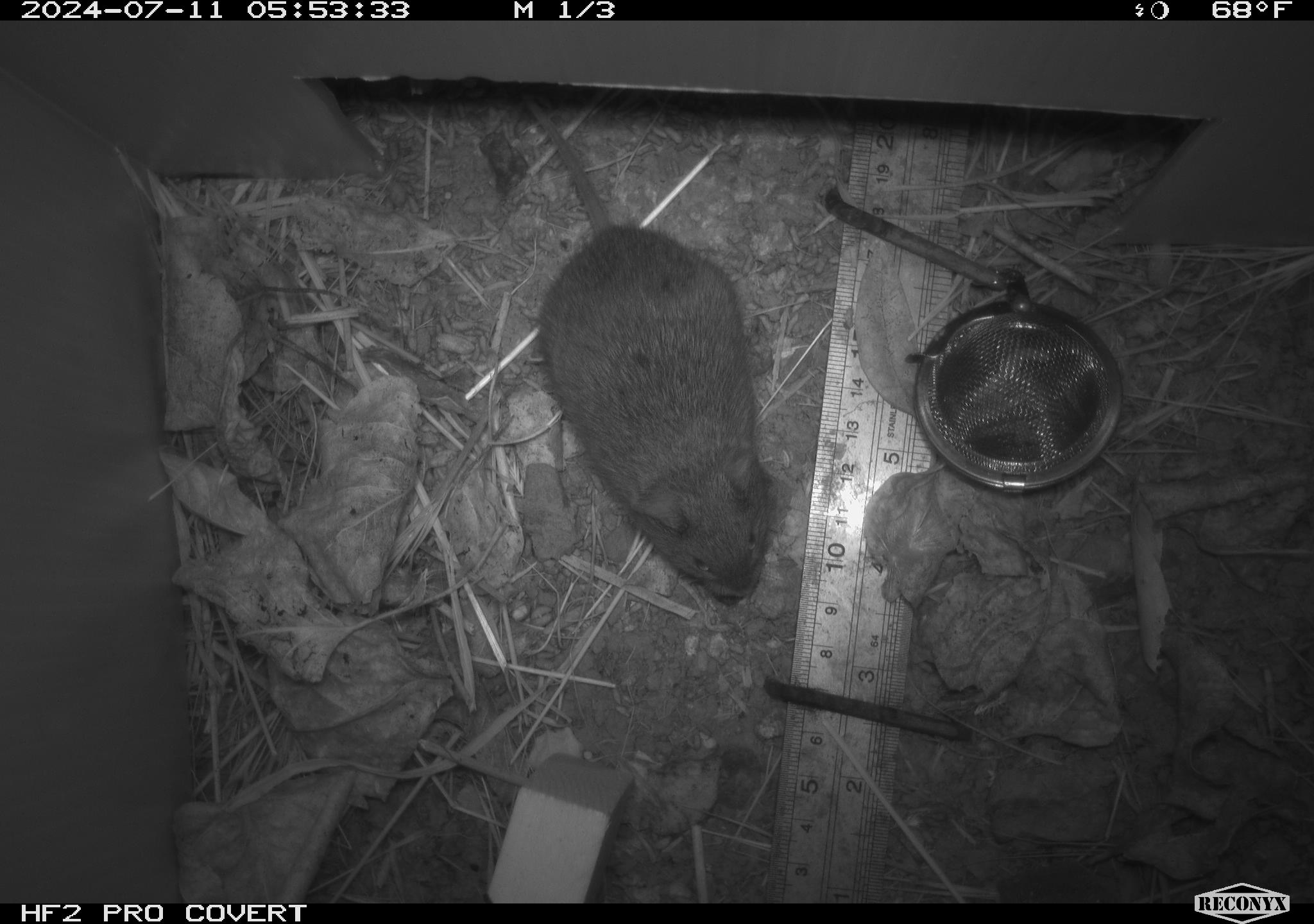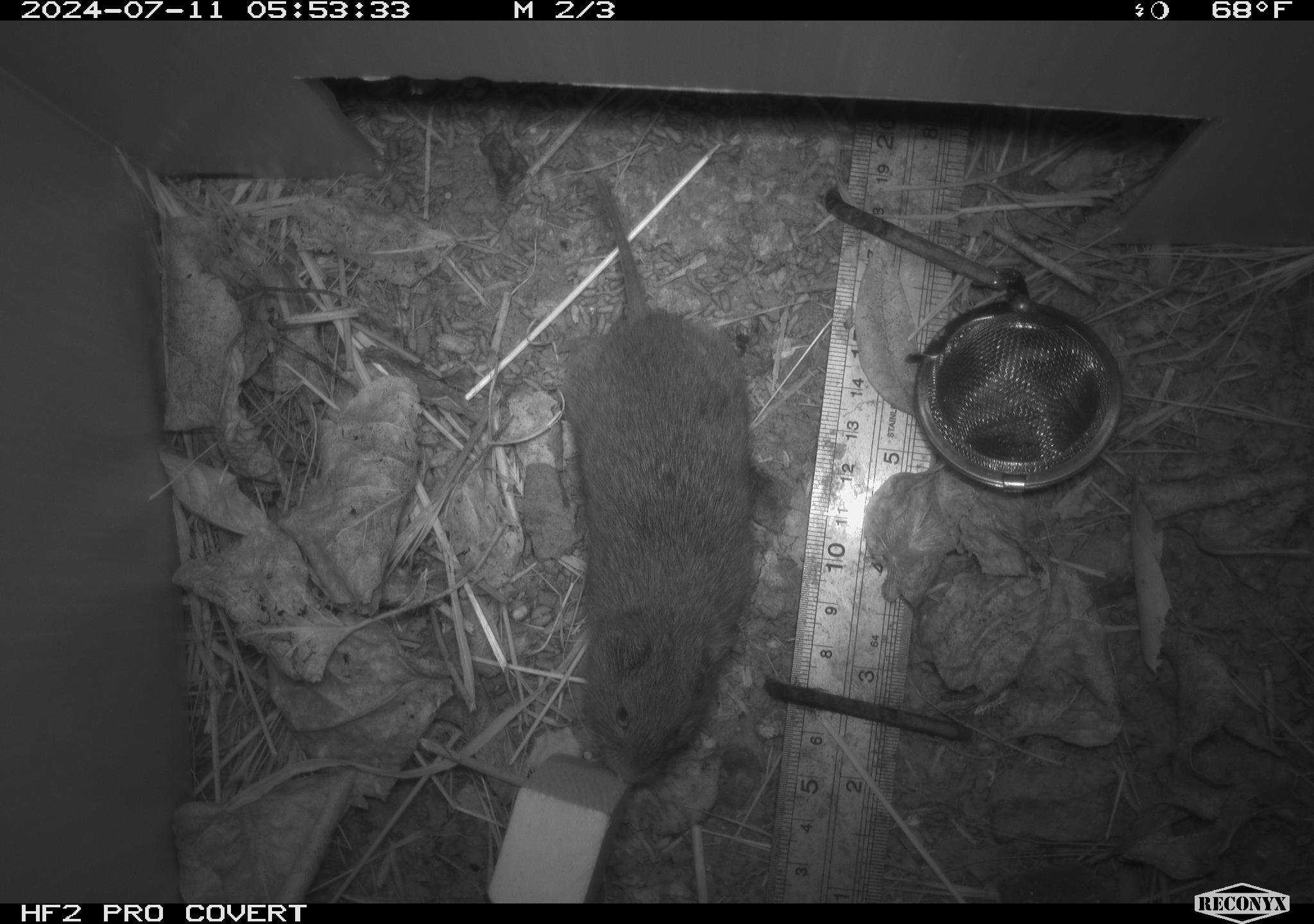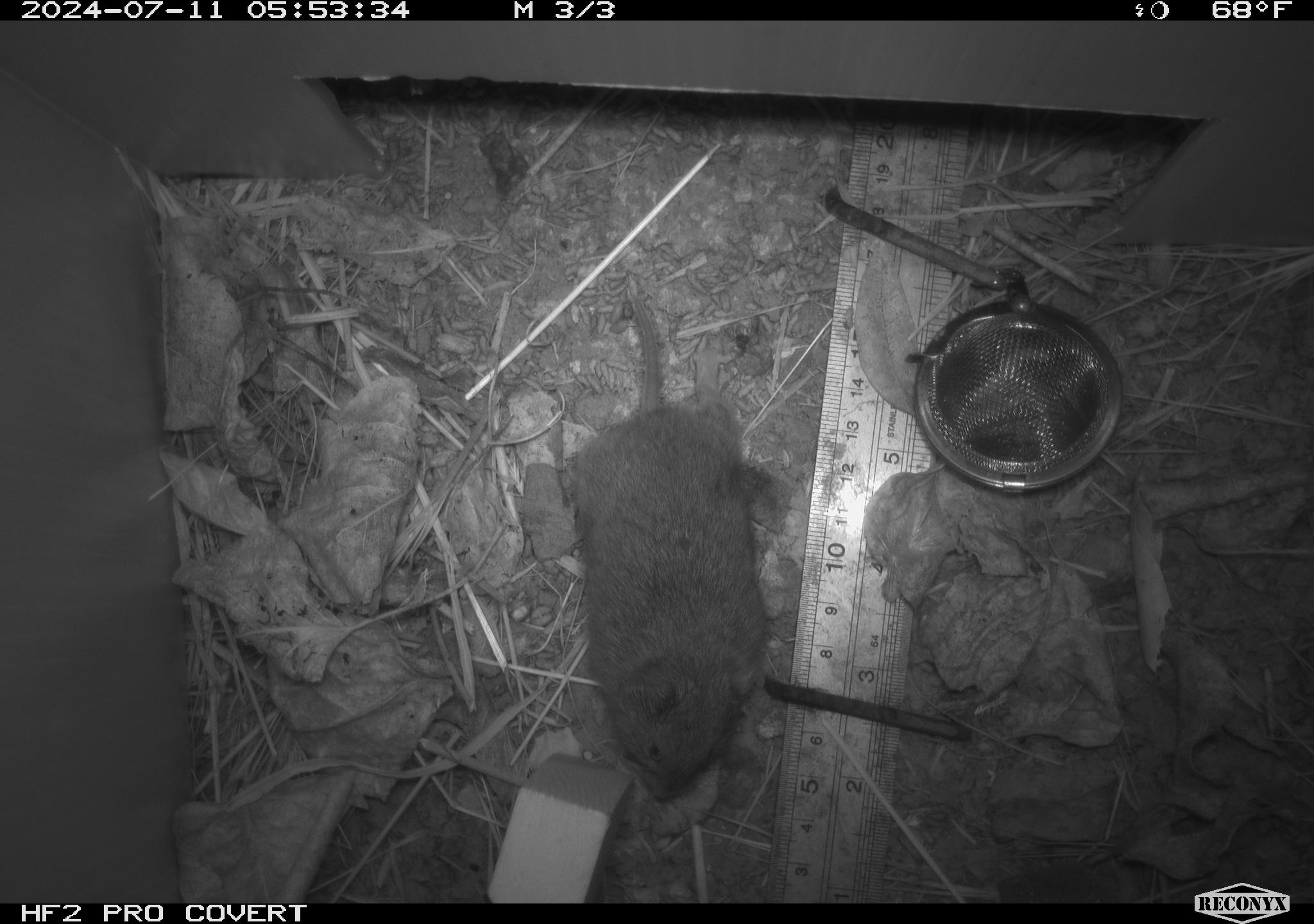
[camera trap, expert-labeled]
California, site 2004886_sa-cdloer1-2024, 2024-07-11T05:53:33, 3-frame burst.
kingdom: Animalia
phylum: Chordata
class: Mammalia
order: Rodentia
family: Cricetidae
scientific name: Arvicolinae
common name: voles, lemmings, and muskrats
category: arvicolinae subfamily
Arvicolinae subfamily (voles, lemmings, and muskrats) (Arvicolinae).